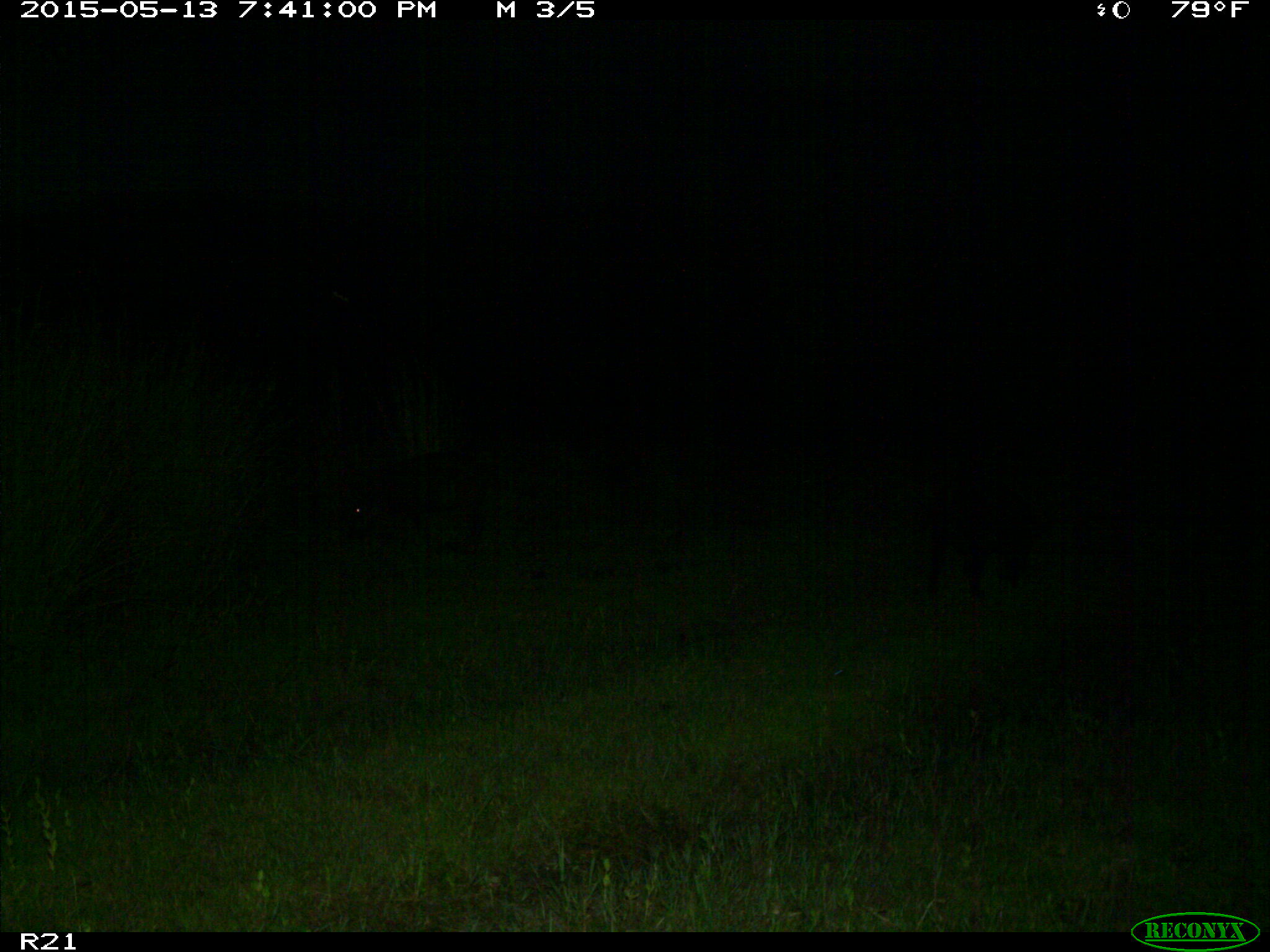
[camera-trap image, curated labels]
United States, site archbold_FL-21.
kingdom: Animalia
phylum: Chordata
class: Mammalia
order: Artiodactyla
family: Suidae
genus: Sus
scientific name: Sus scrofa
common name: wild boar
Sus scrofa (wild boar).